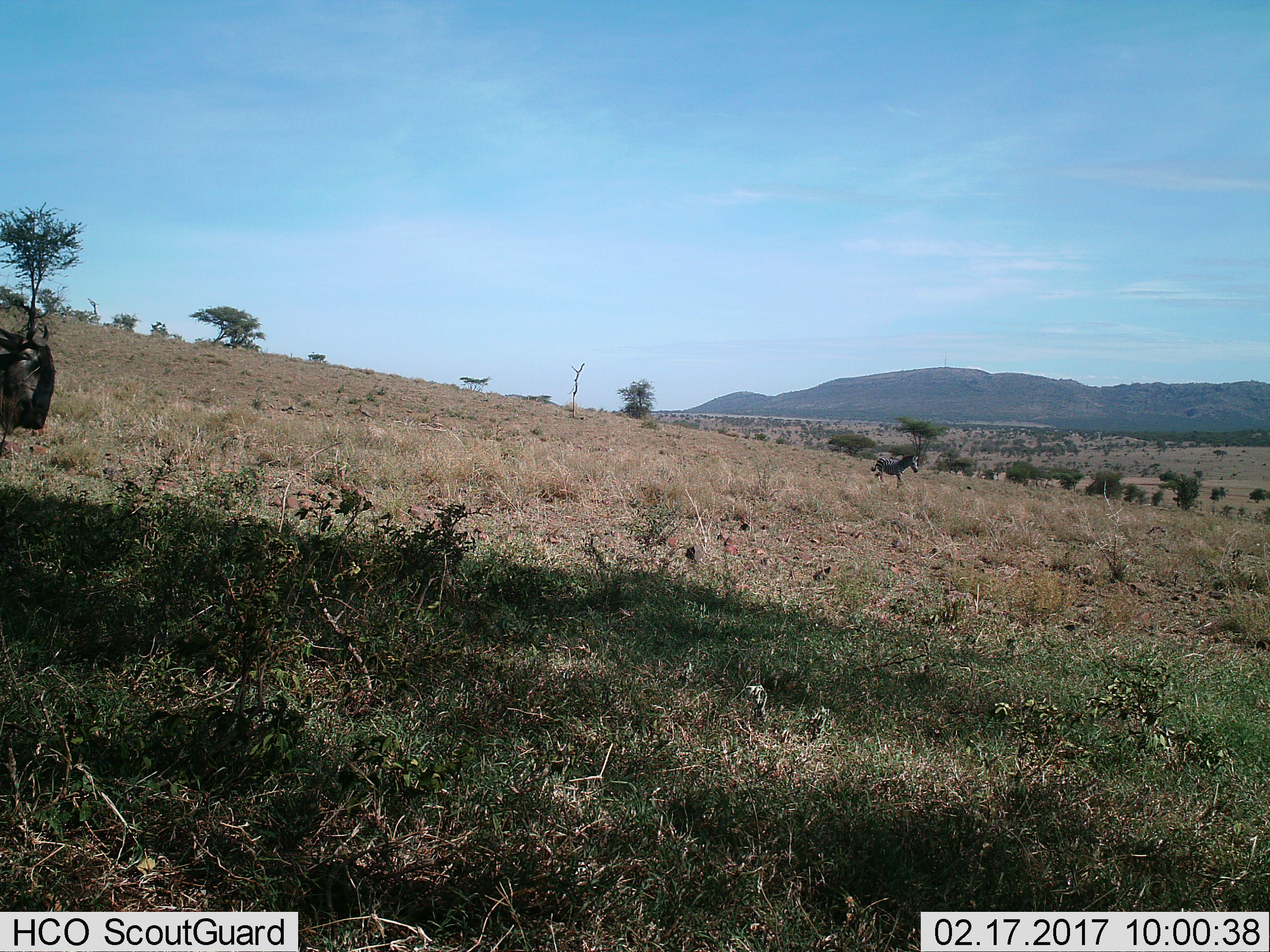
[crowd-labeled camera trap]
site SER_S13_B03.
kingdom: Animalia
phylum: Chordata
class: Mammalia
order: Perissodactyla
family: Equidae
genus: Equus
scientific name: Equus quagga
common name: plains zebra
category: zebraplains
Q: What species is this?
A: Zebraplains (plains zebra) (Equus quagga).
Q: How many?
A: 1.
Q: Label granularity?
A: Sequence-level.